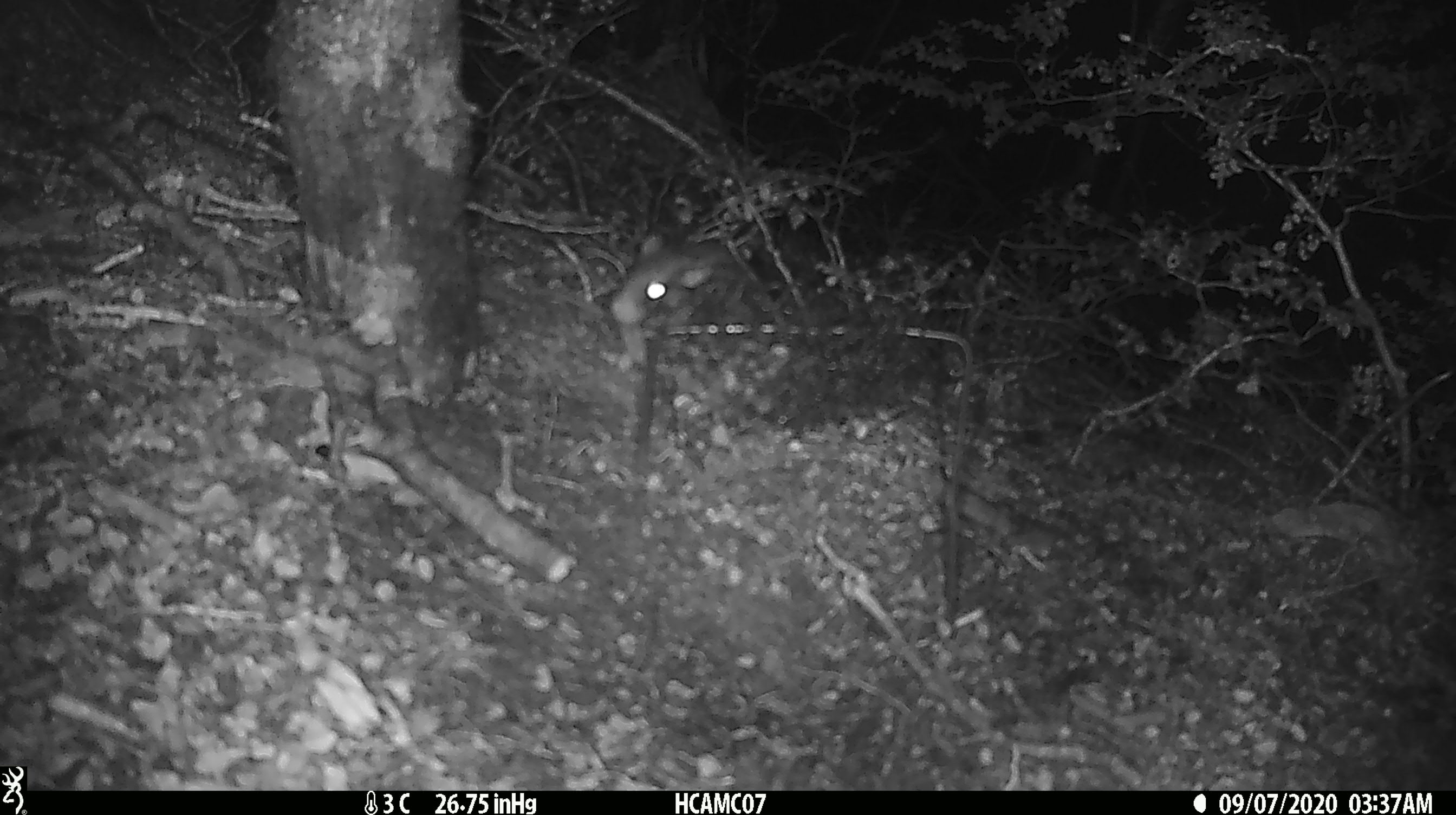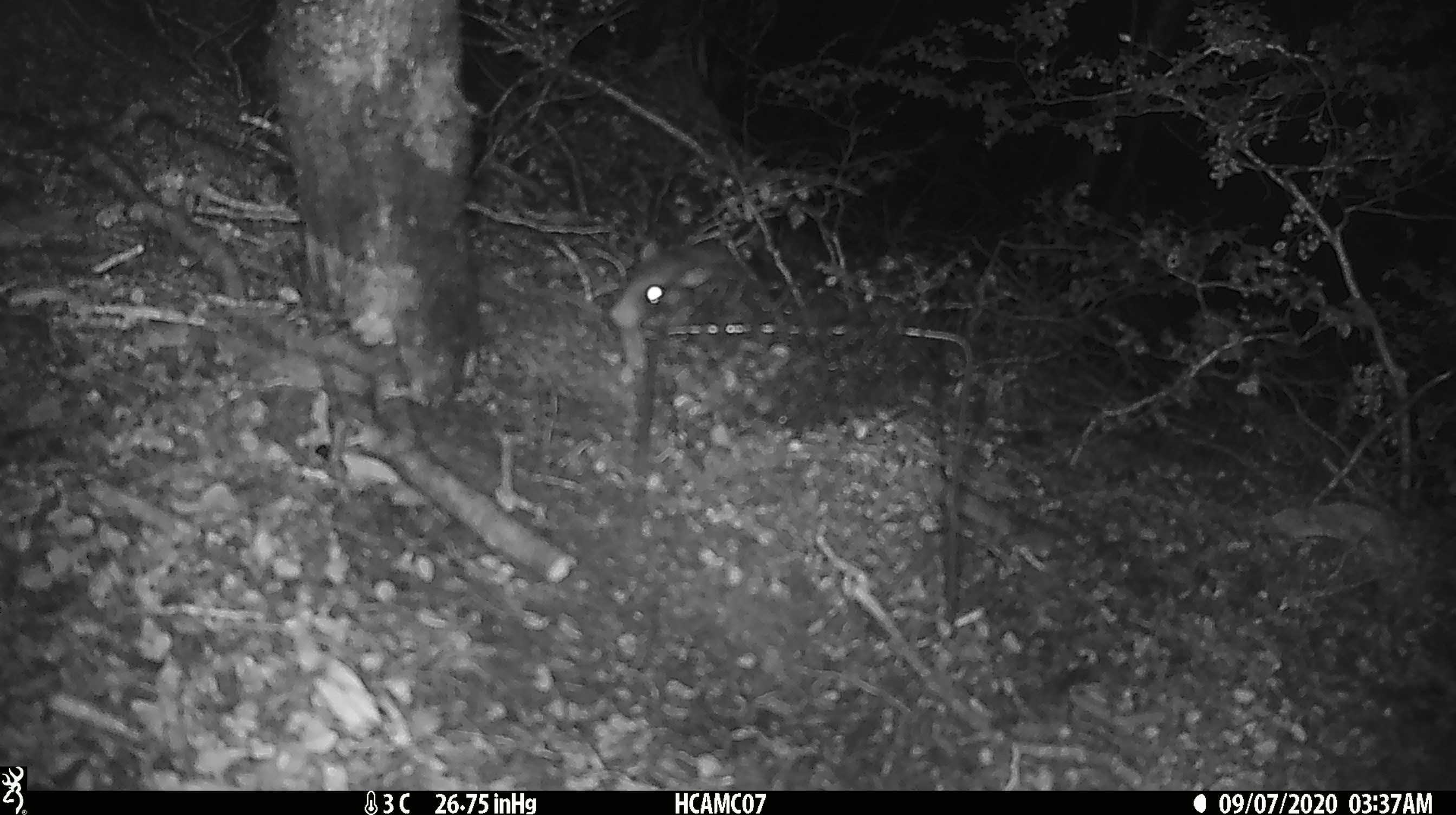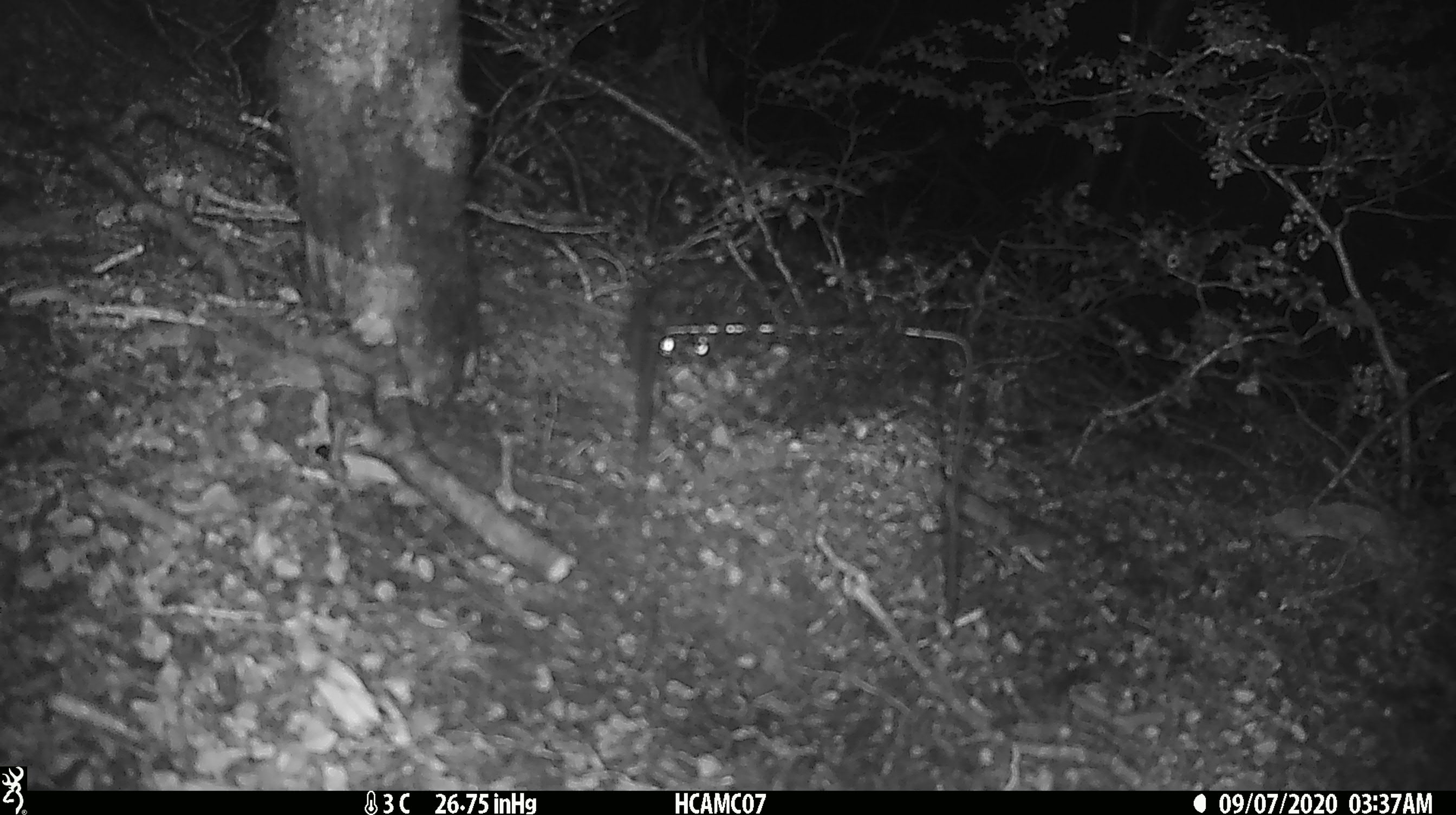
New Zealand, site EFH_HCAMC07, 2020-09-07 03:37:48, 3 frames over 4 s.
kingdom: Animalia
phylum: Chordata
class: Mammalia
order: Rodentia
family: Muridae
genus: Rattus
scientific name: Rattus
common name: rat